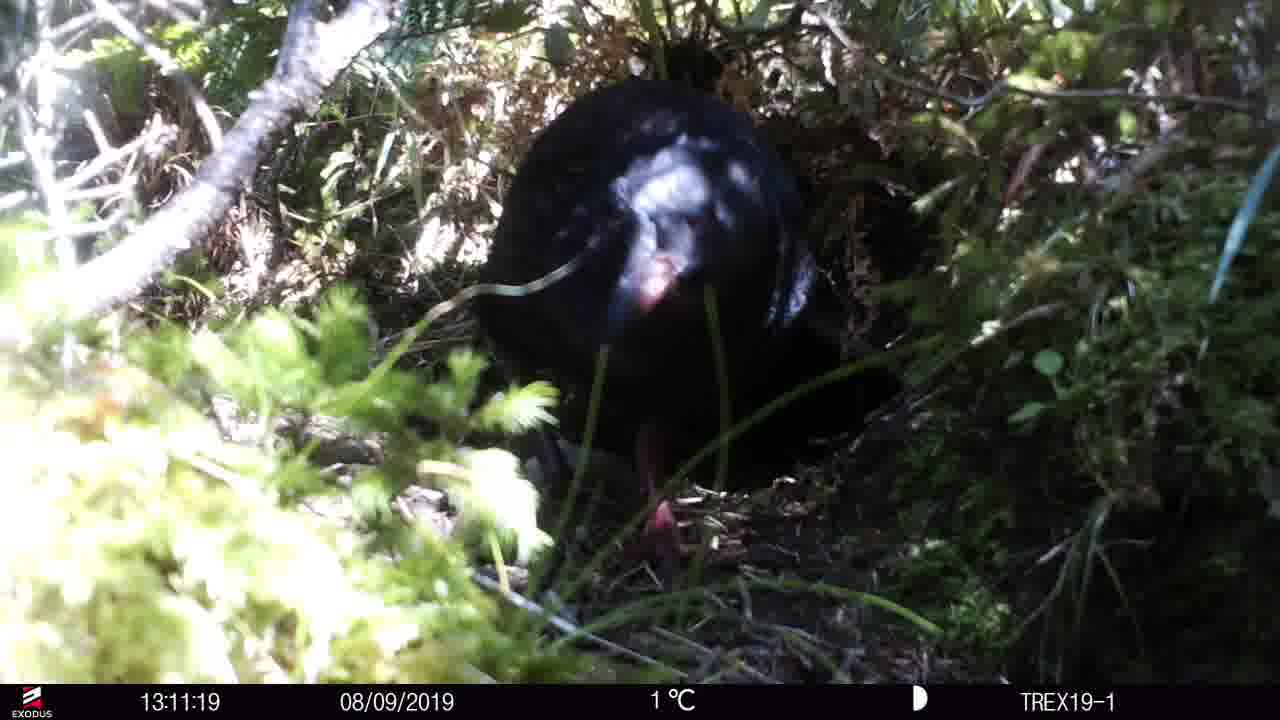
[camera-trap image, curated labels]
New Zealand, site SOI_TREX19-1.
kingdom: Animalia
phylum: Chordata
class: Aves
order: Gruiformes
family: Rallidae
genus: Gallirallus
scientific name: Gallirallus australis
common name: weka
Weka (Gallirallus australis).